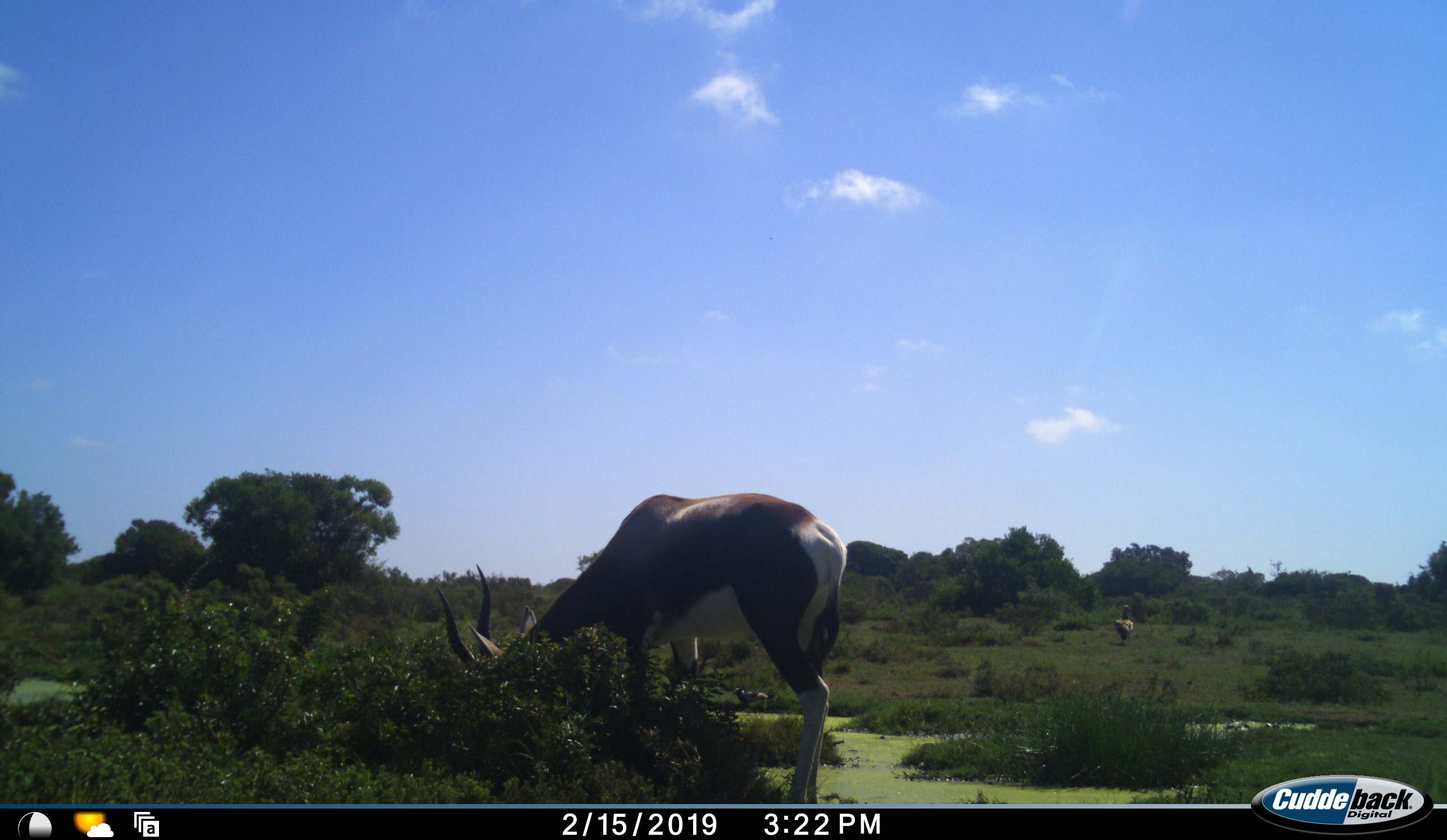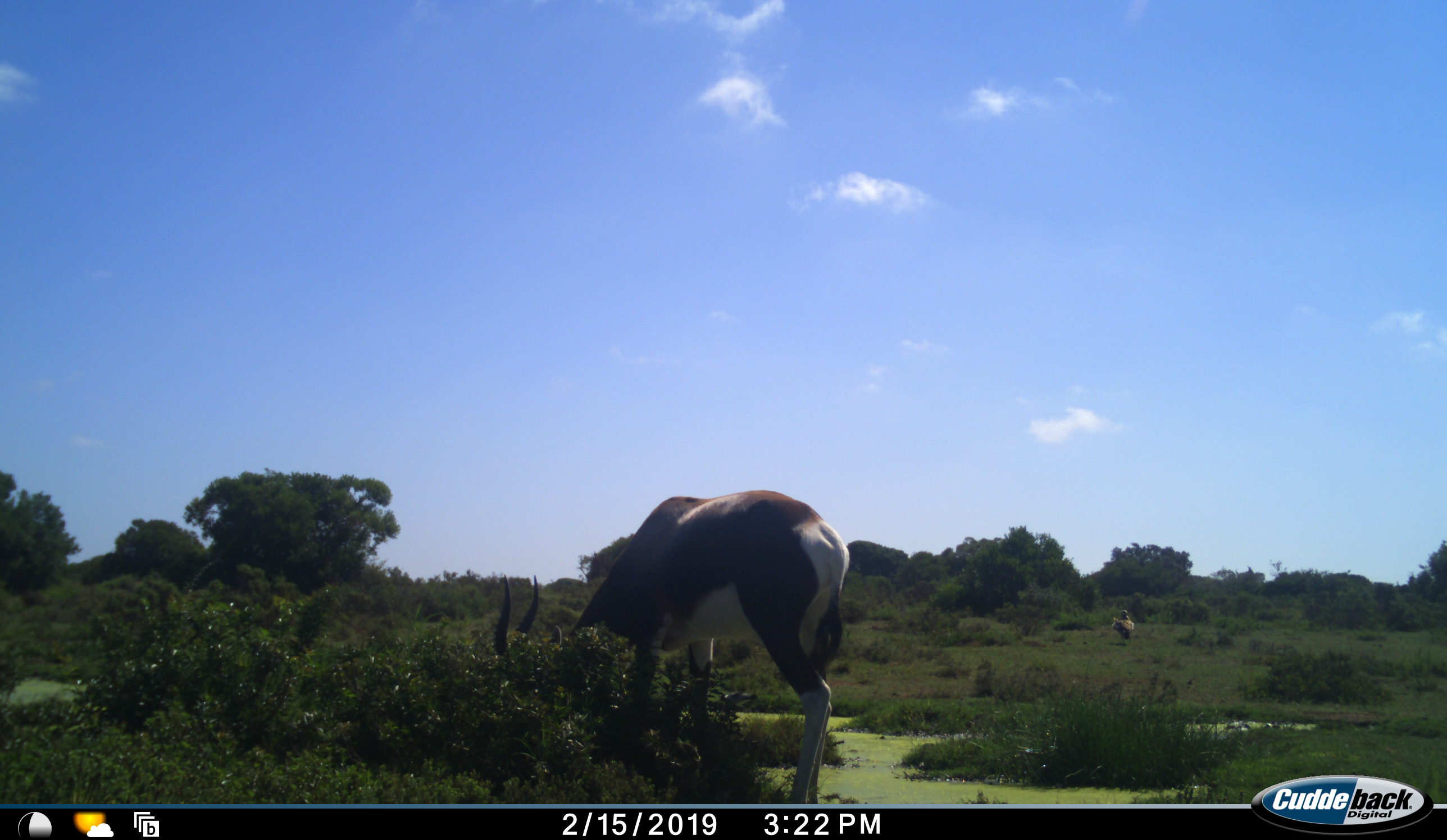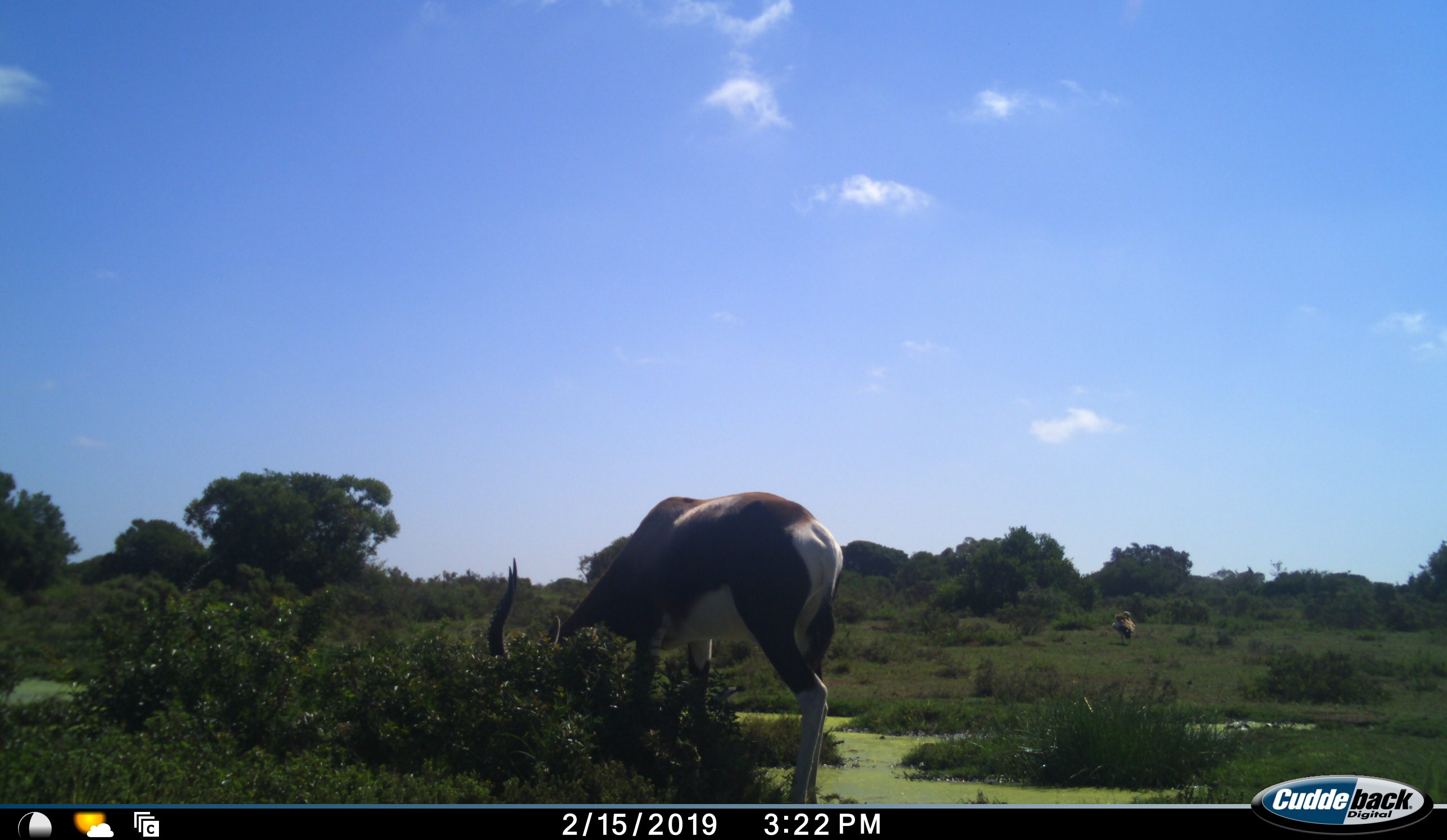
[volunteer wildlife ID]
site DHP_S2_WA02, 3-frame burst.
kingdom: Animalia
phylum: Chordata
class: Mammalia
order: Artiodactyla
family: Bovidae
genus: Damaliscus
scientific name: Damaliscus pygargus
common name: bontebok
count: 1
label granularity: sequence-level